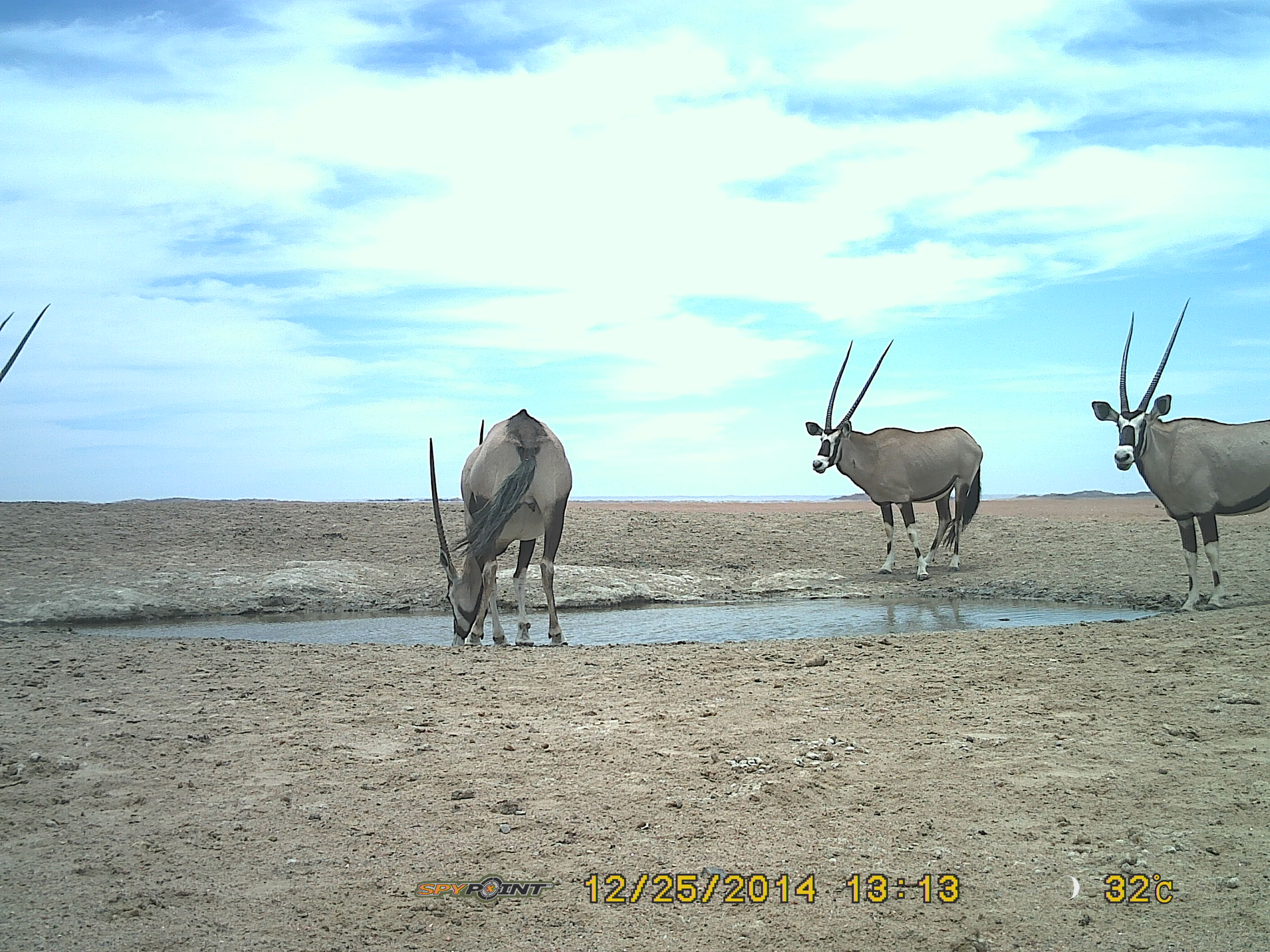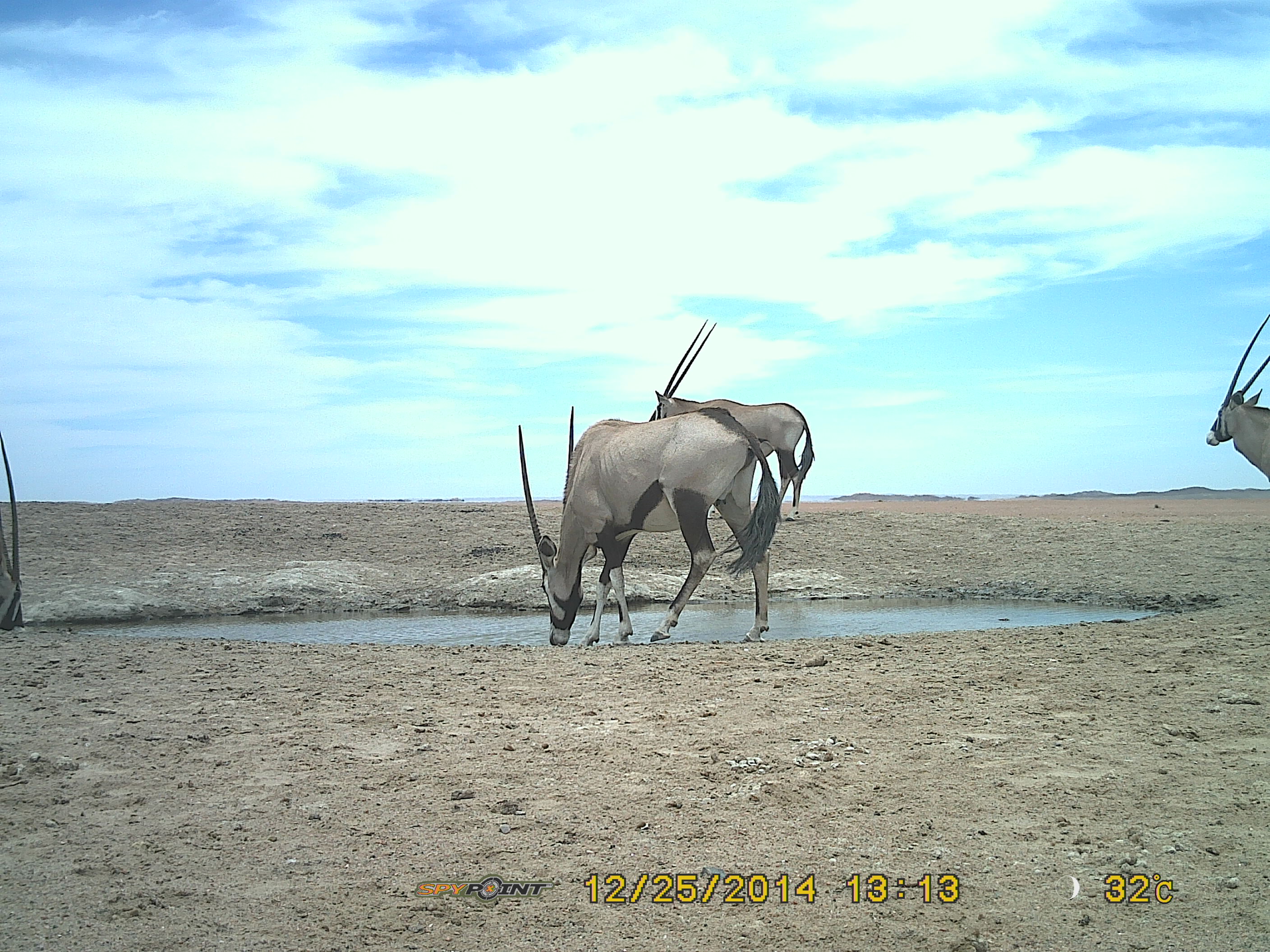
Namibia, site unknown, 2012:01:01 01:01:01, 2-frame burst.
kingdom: Animalia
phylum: Chordata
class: Mammalia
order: Artiodactyla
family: Bovidae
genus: Oryx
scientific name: Oryx gazella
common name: gemsbok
Oryx gazella (gemsbok).